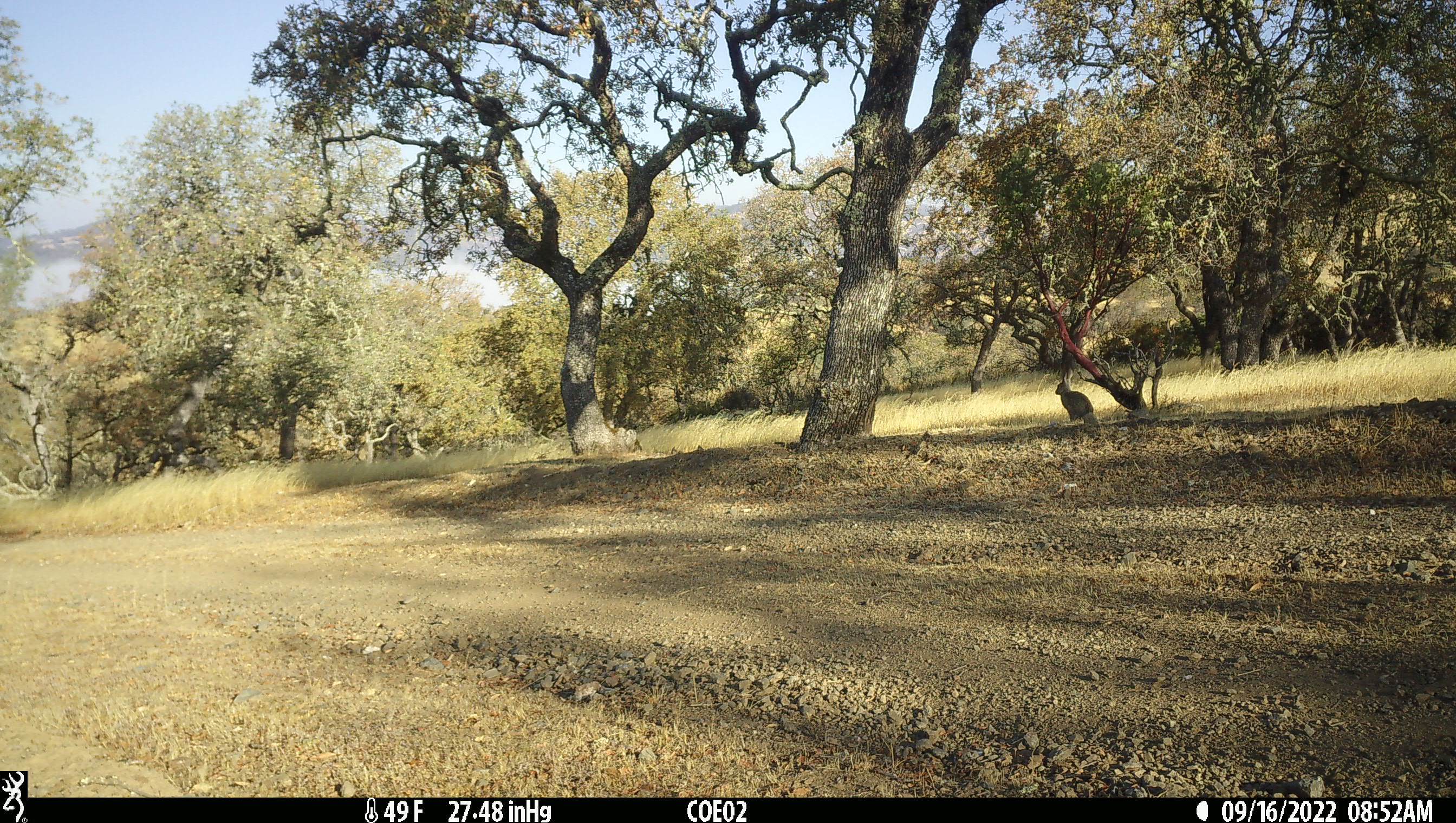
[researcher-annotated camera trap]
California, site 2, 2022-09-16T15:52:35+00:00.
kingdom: Animalia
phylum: Chordata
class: Mammalia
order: Lagomorpha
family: Leporidae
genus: Lepus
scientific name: Lepus californicus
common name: black-tailed jackrabbit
Black-tailed jackrabbit (Lepus californicus).